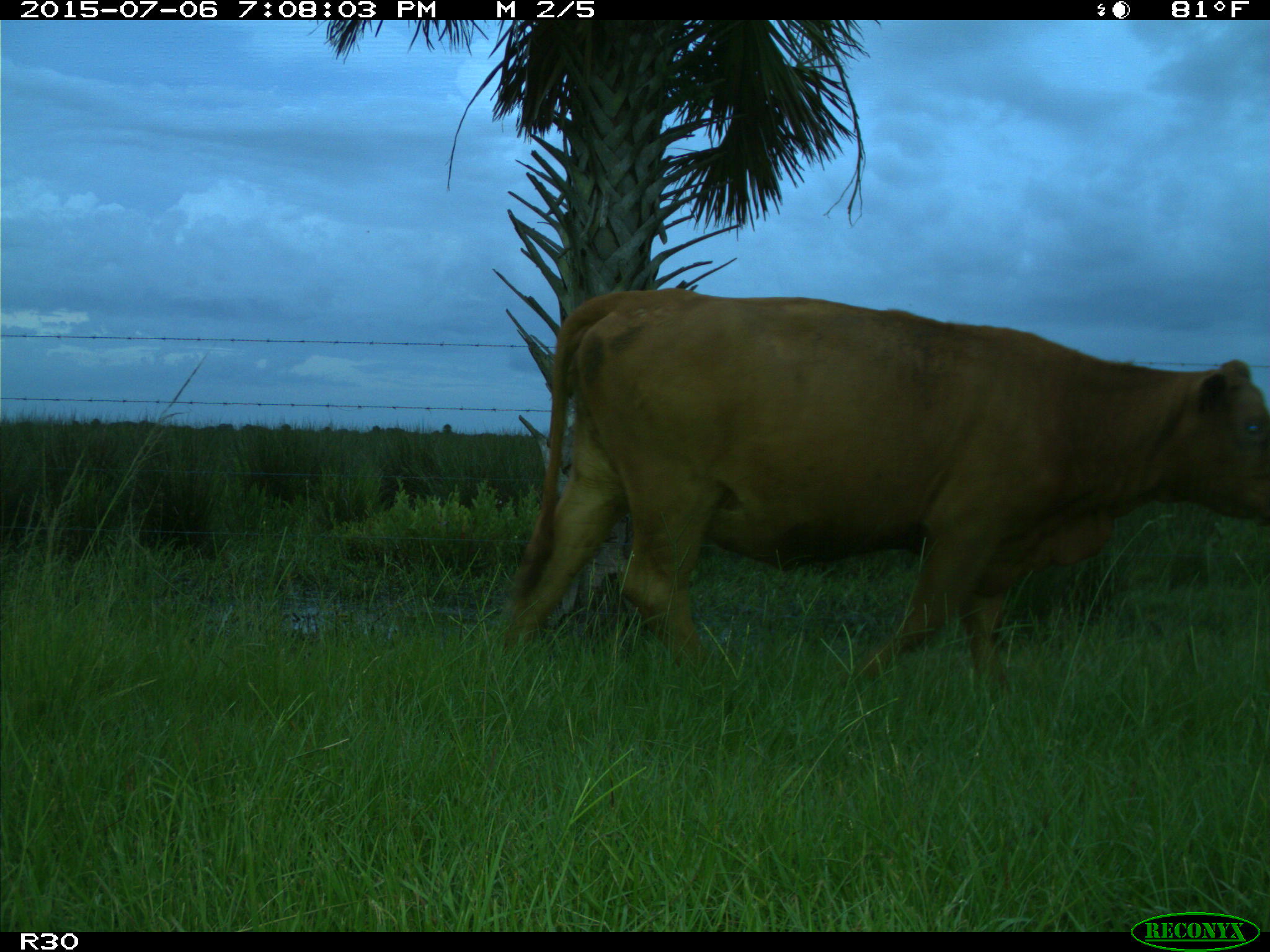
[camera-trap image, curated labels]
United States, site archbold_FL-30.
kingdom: Animalia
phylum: Chordata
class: Mammalia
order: Artiodactyla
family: Bovidae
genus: Bos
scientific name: Bos taurus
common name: domestic cow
Bos taurus (domestic cow).